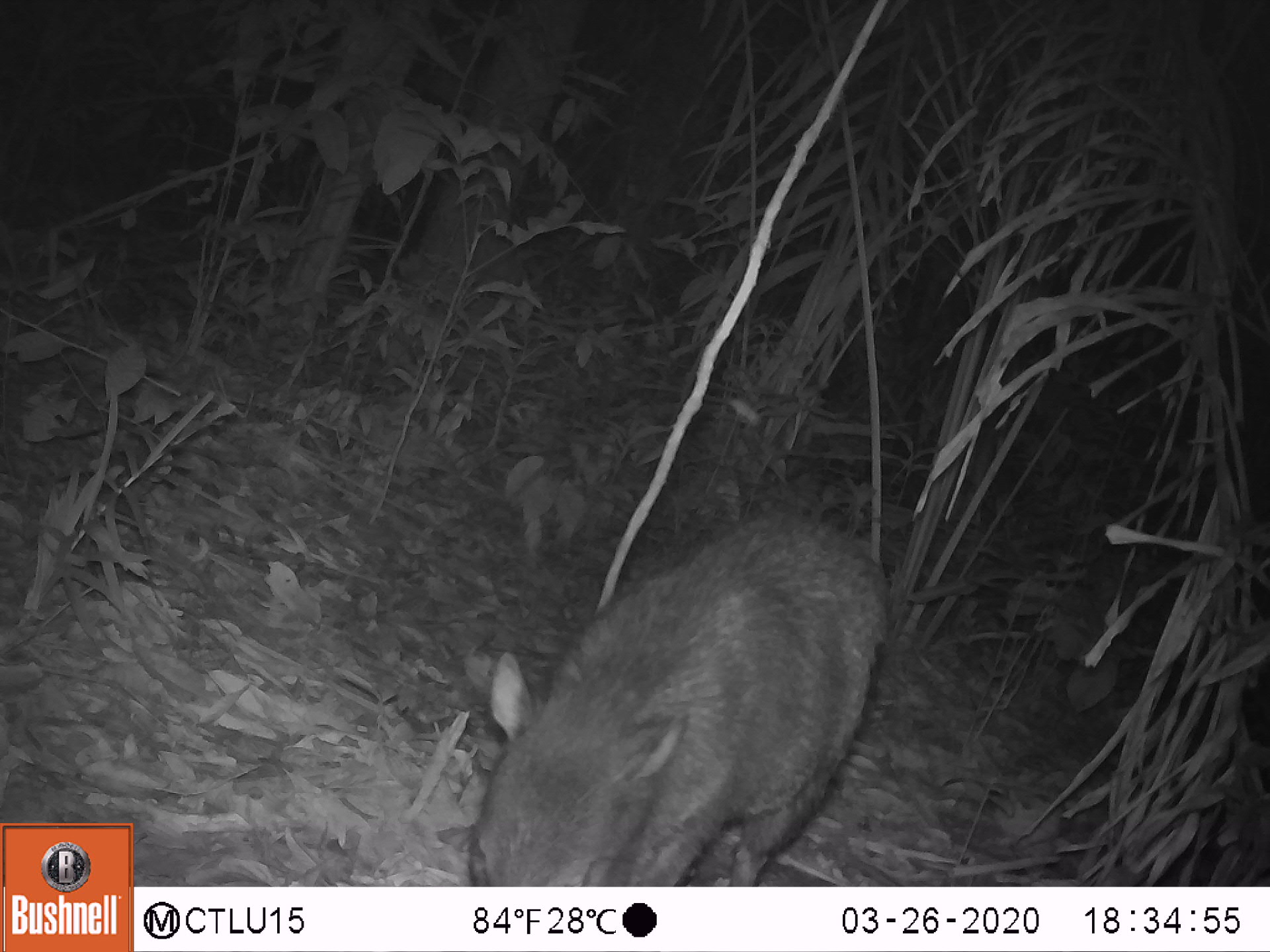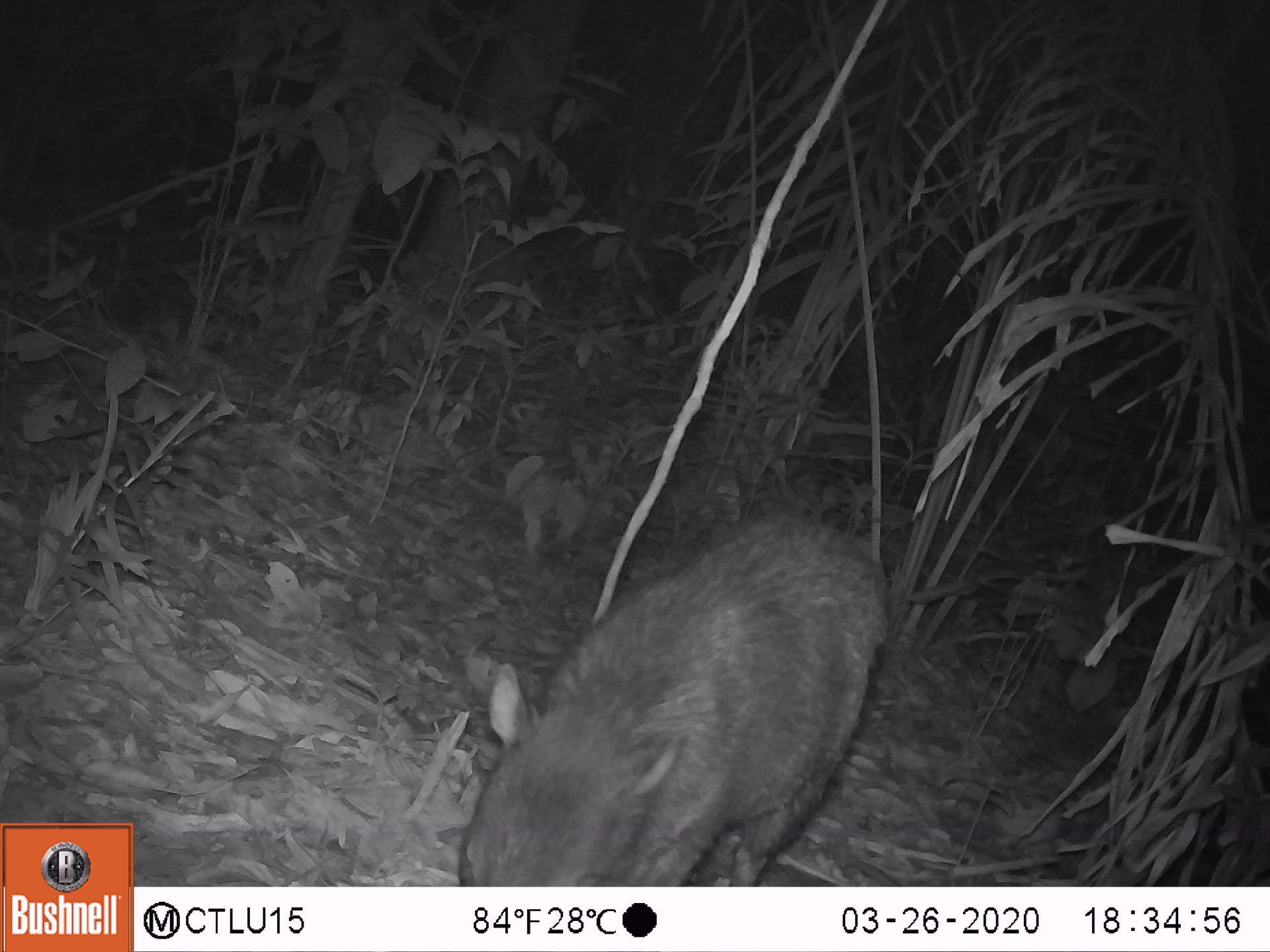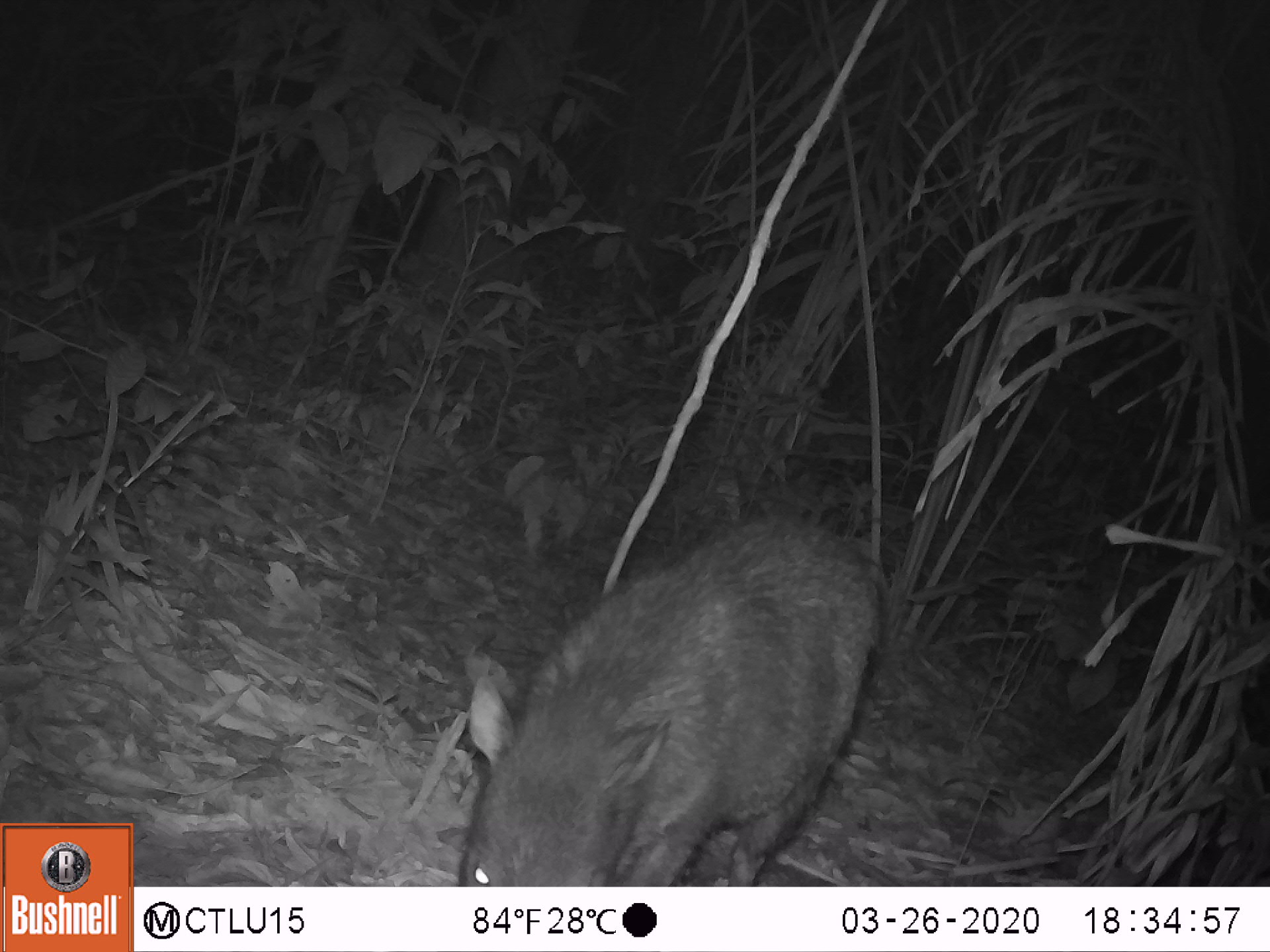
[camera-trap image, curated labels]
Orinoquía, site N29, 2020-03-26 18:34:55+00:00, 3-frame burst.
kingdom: Animalia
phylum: Chordata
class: Mammalia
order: Artiodactyla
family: Tayassuidae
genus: Pecari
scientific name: Pecari tajacu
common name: collared peccary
Collared peccary (Pecari tajacu).